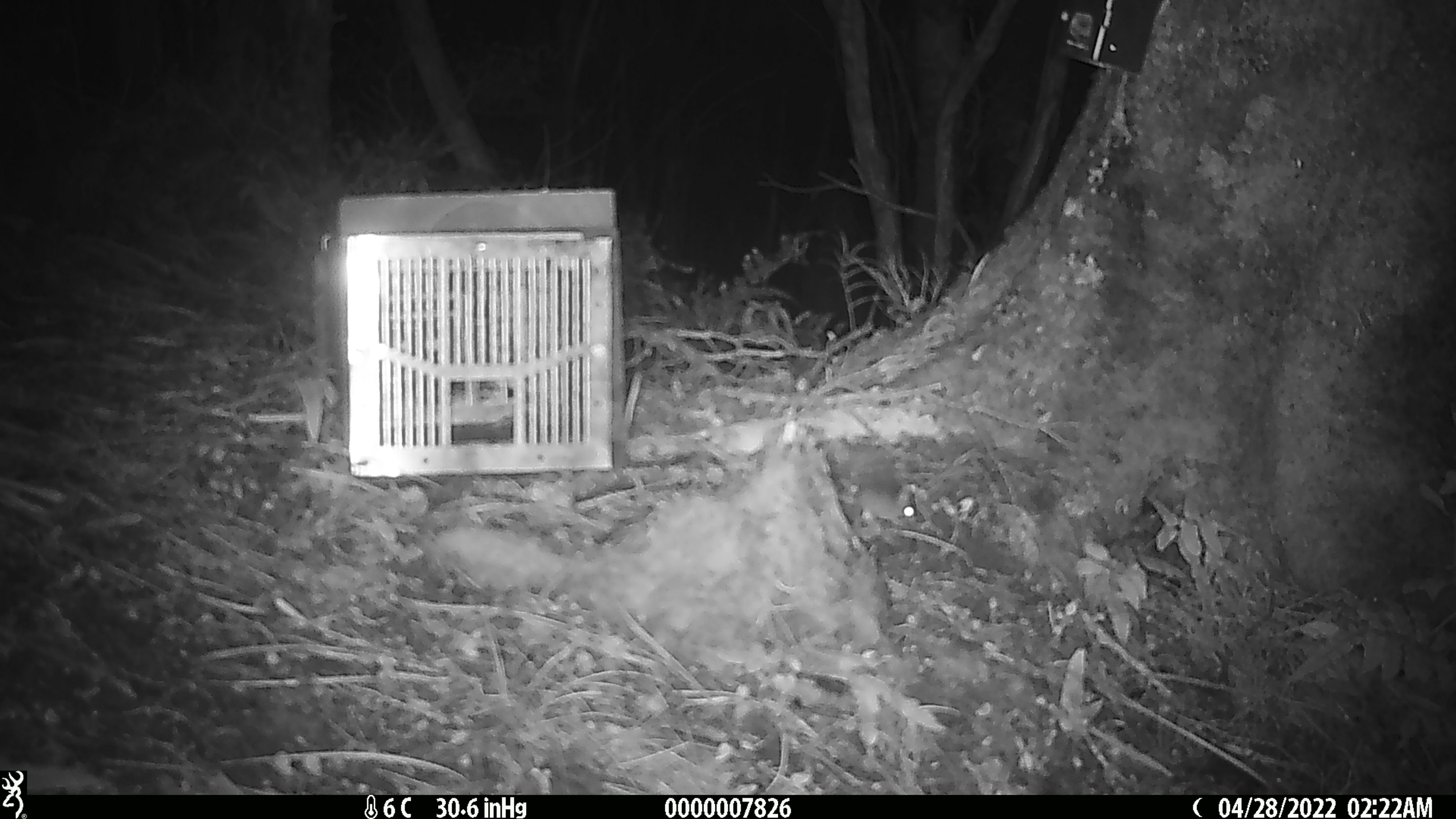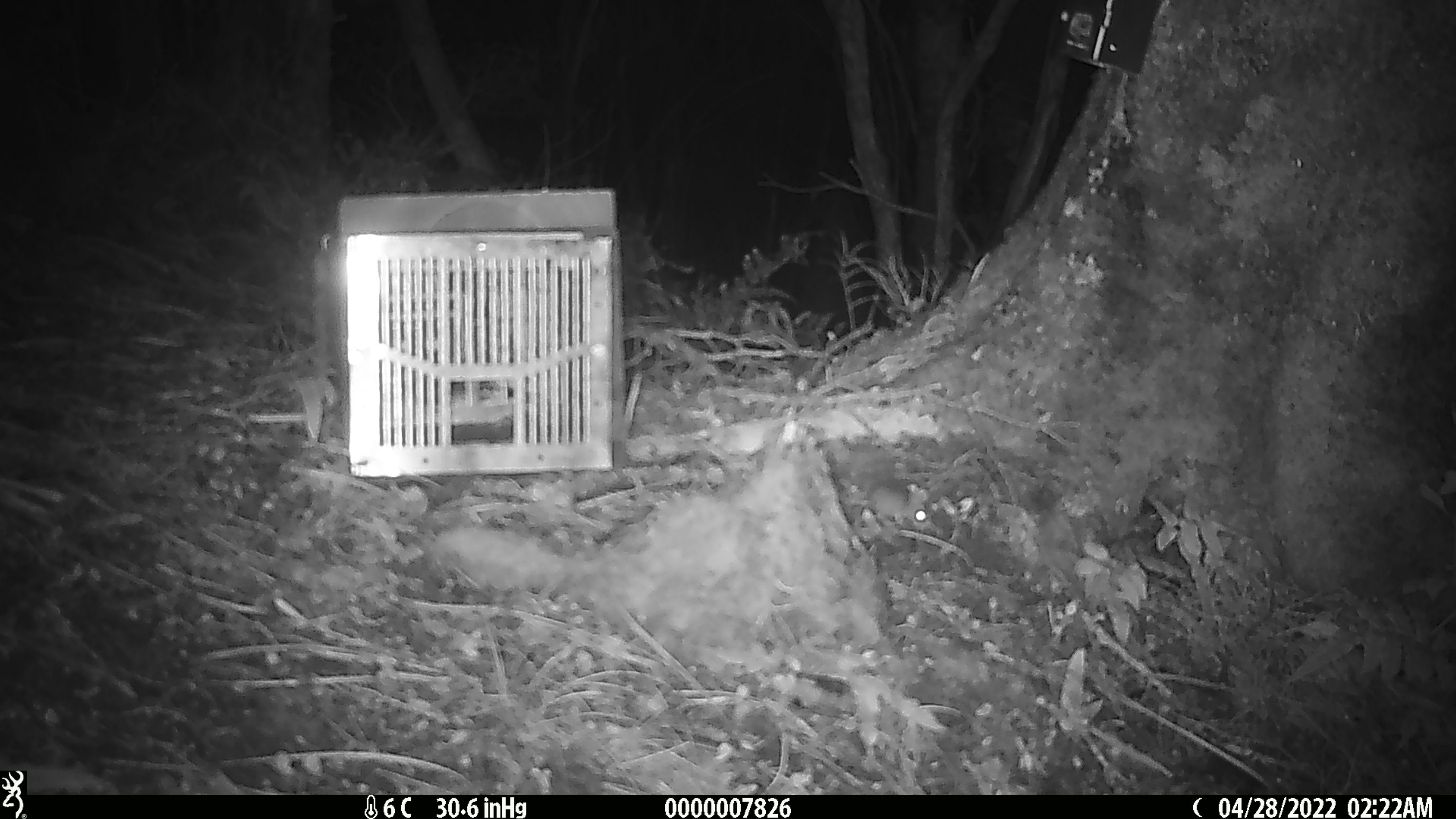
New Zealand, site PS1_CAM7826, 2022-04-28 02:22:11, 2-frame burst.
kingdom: Animalia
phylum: Chordata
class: Mammalia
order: Rodentia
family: Muridae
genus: Mus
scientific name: Mus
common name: mouse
Mouse (Mus).